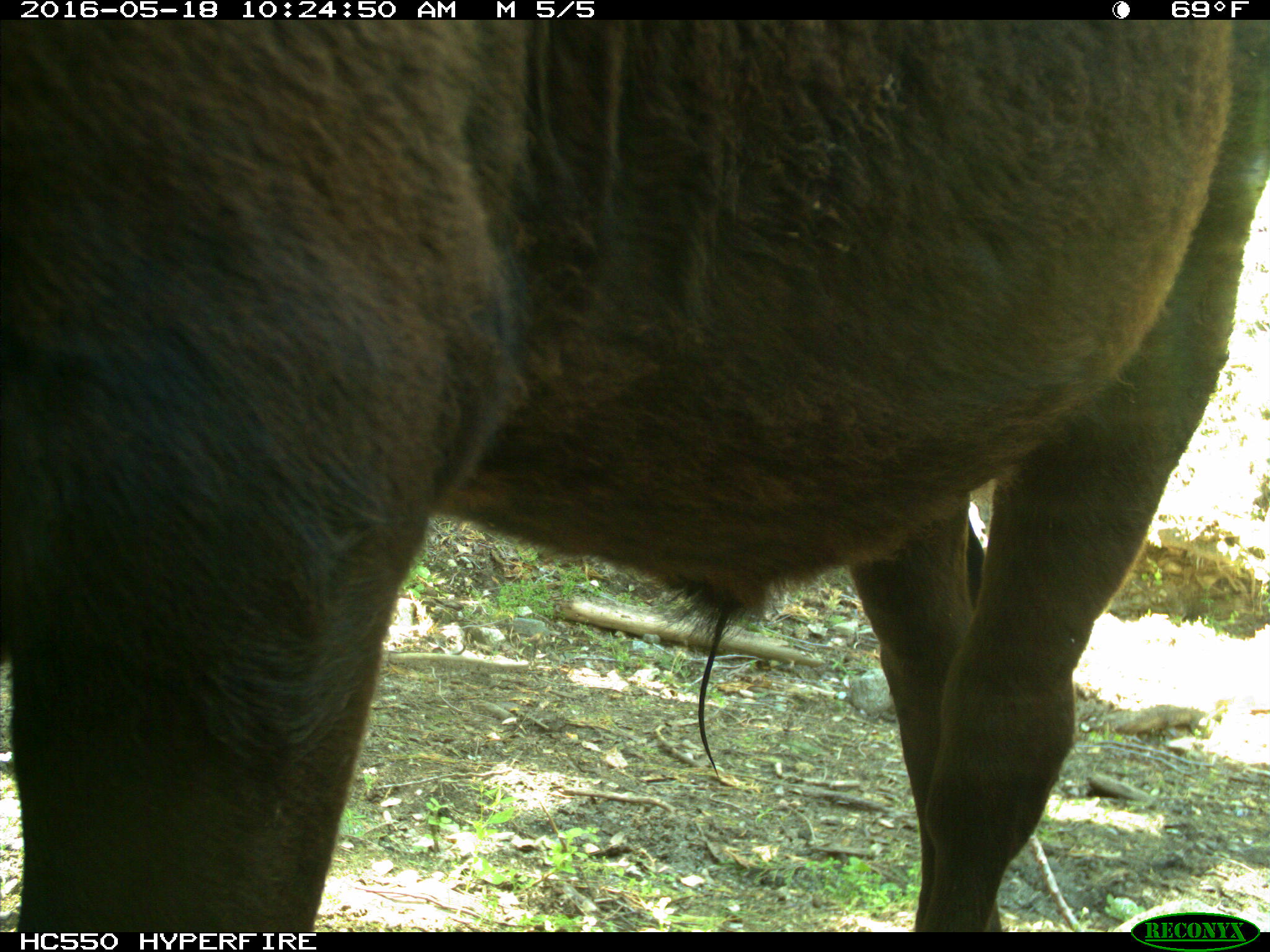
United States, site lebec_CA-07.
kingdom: Animalia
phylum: Chordata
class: Mammalia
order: Artiodactyla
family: Bovidae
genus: Bos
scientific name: Bos taurus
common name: domestic cow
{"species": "Bos taurus (domestic cow)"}